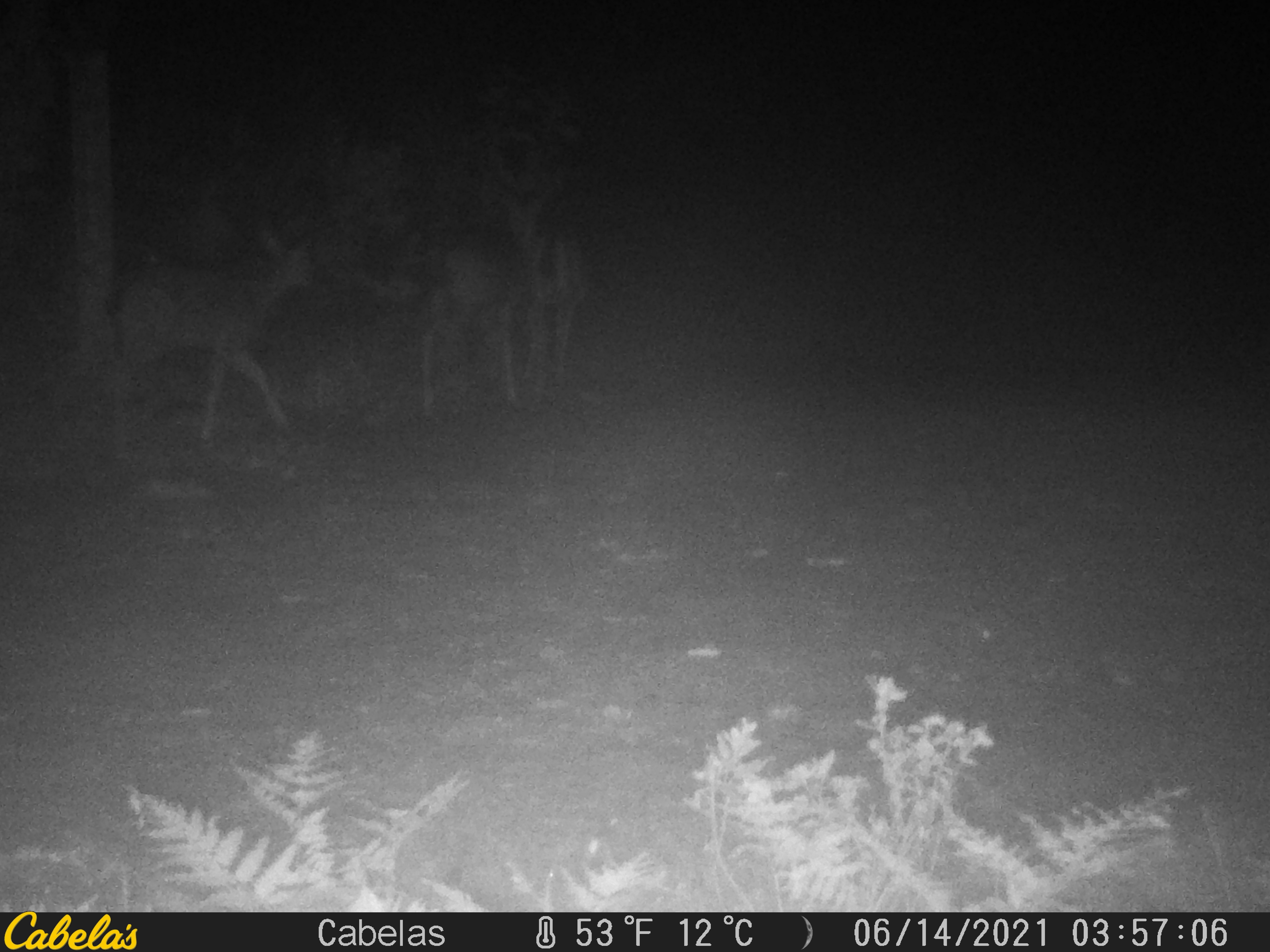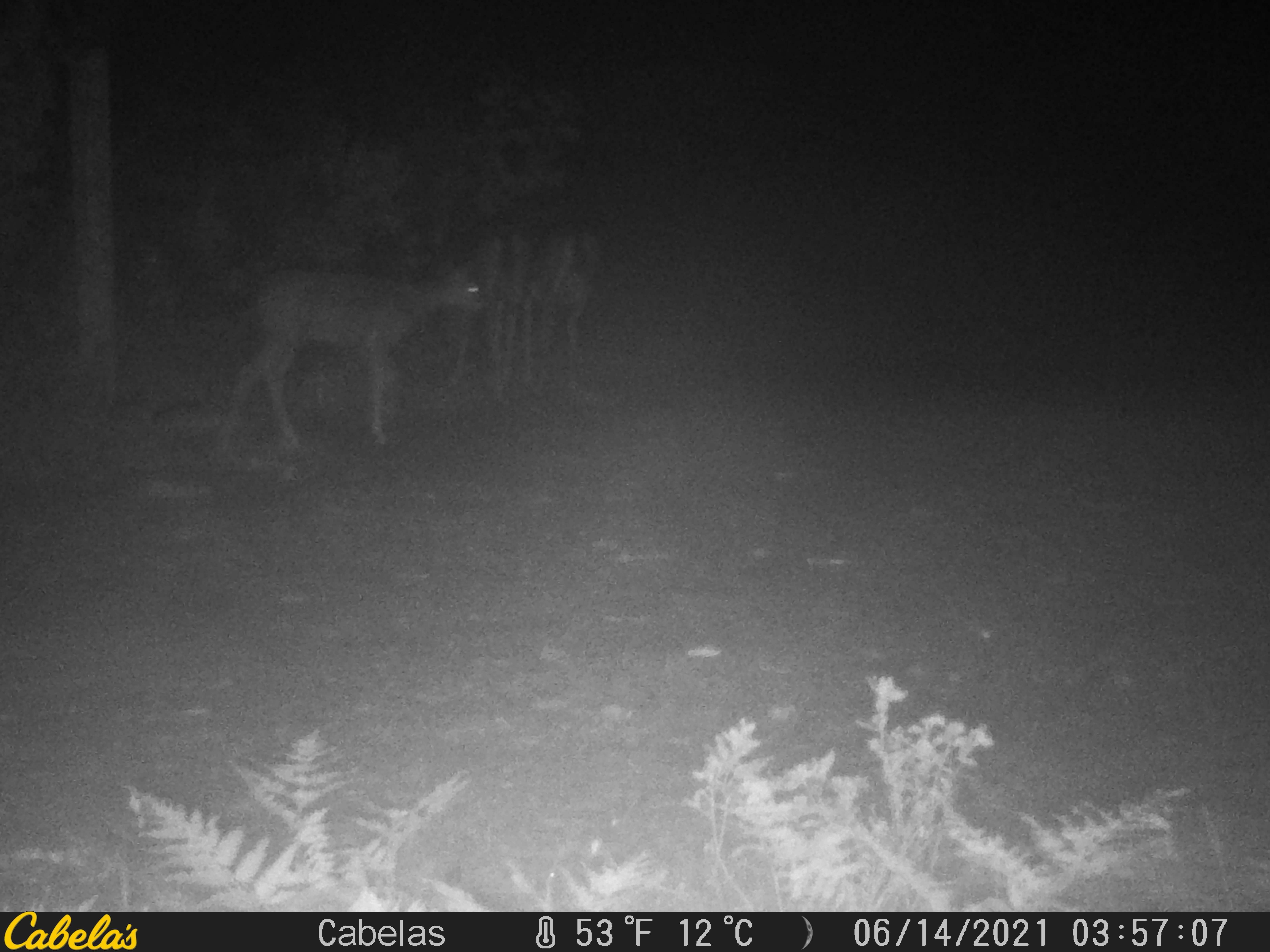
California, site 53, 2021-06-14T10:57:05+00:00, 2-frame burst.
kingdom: Animalia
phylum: Chordata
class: Mammalia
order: Artiodactyla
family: Cervidae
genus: Odocoileus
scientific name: Odocoileus hemionus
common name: mule deer